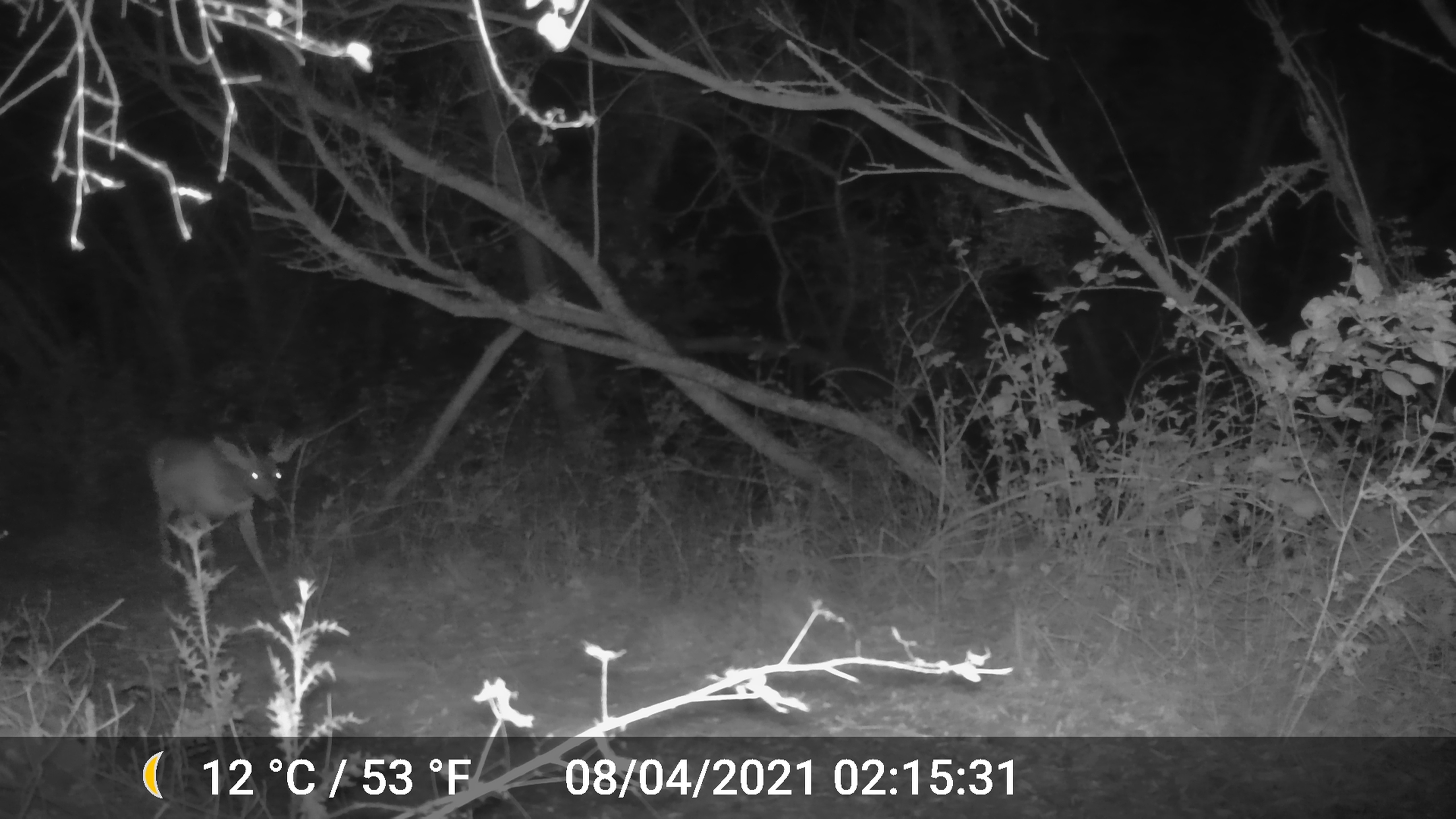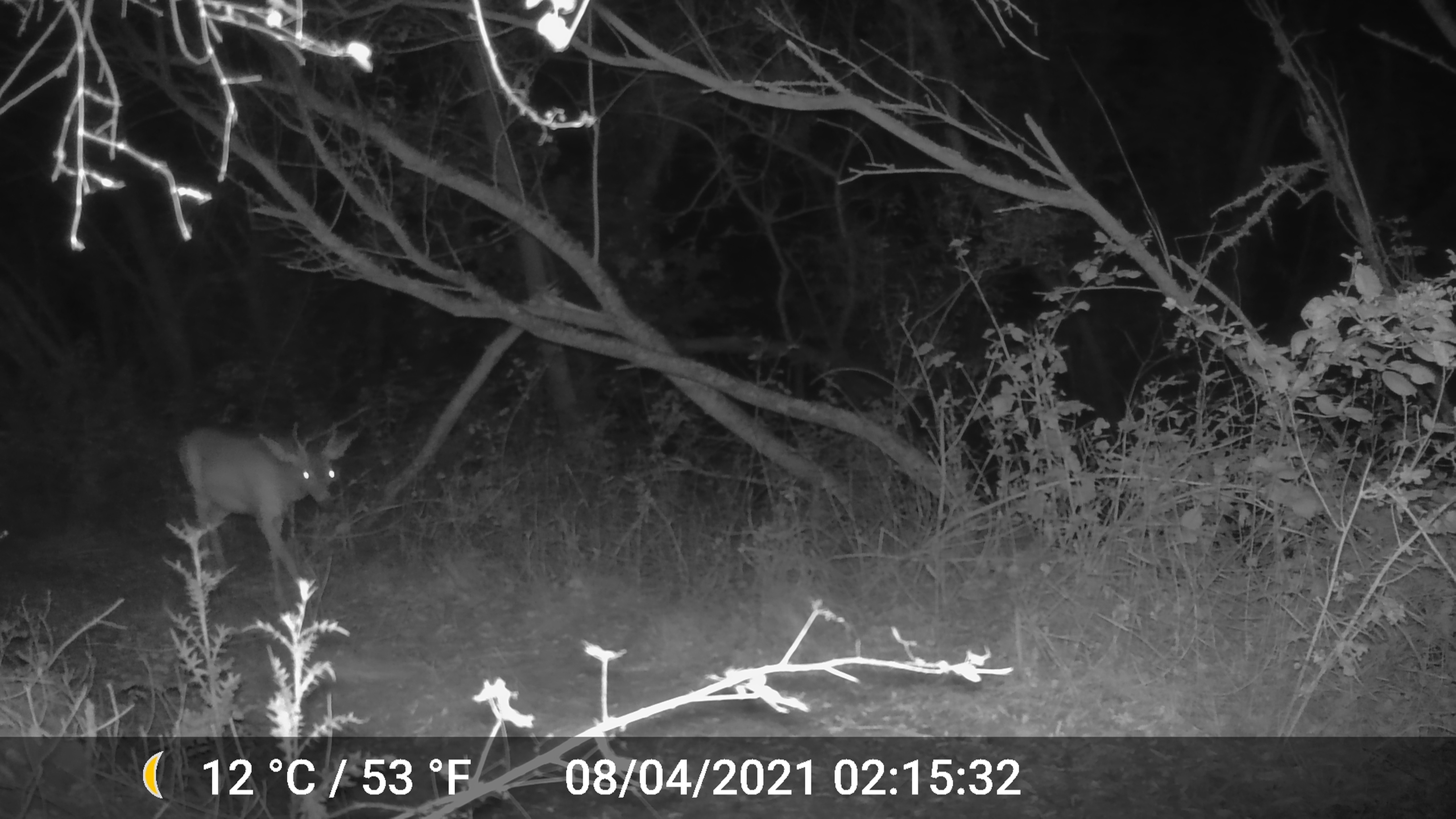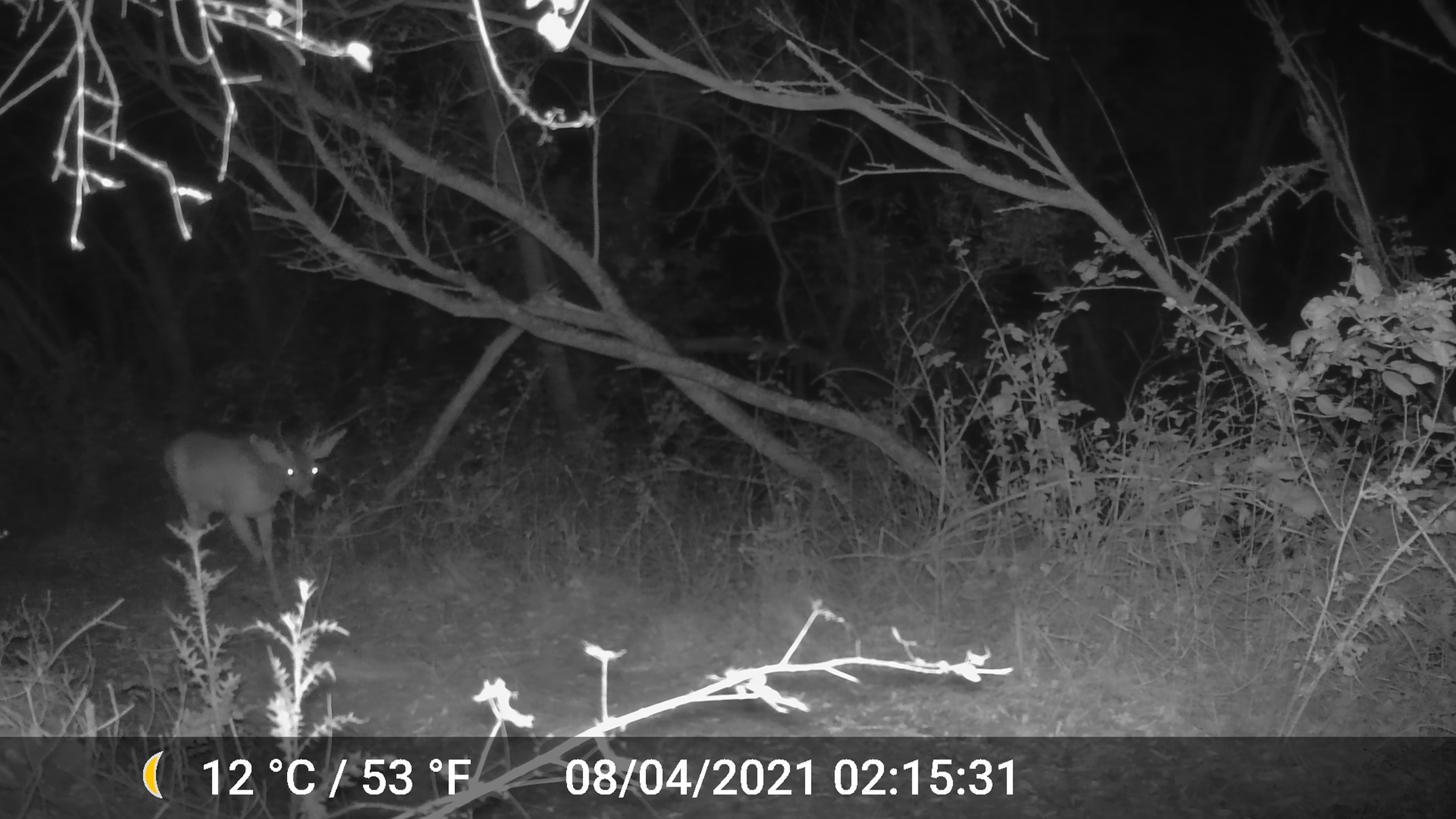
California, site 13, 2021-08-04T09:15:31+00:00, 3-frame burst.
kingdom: Animalia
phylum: Chordata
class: Mammalia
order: Artiodactyla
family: Cervidae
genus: Odocoileus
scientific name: Odocoileus hemionus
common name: mule deer